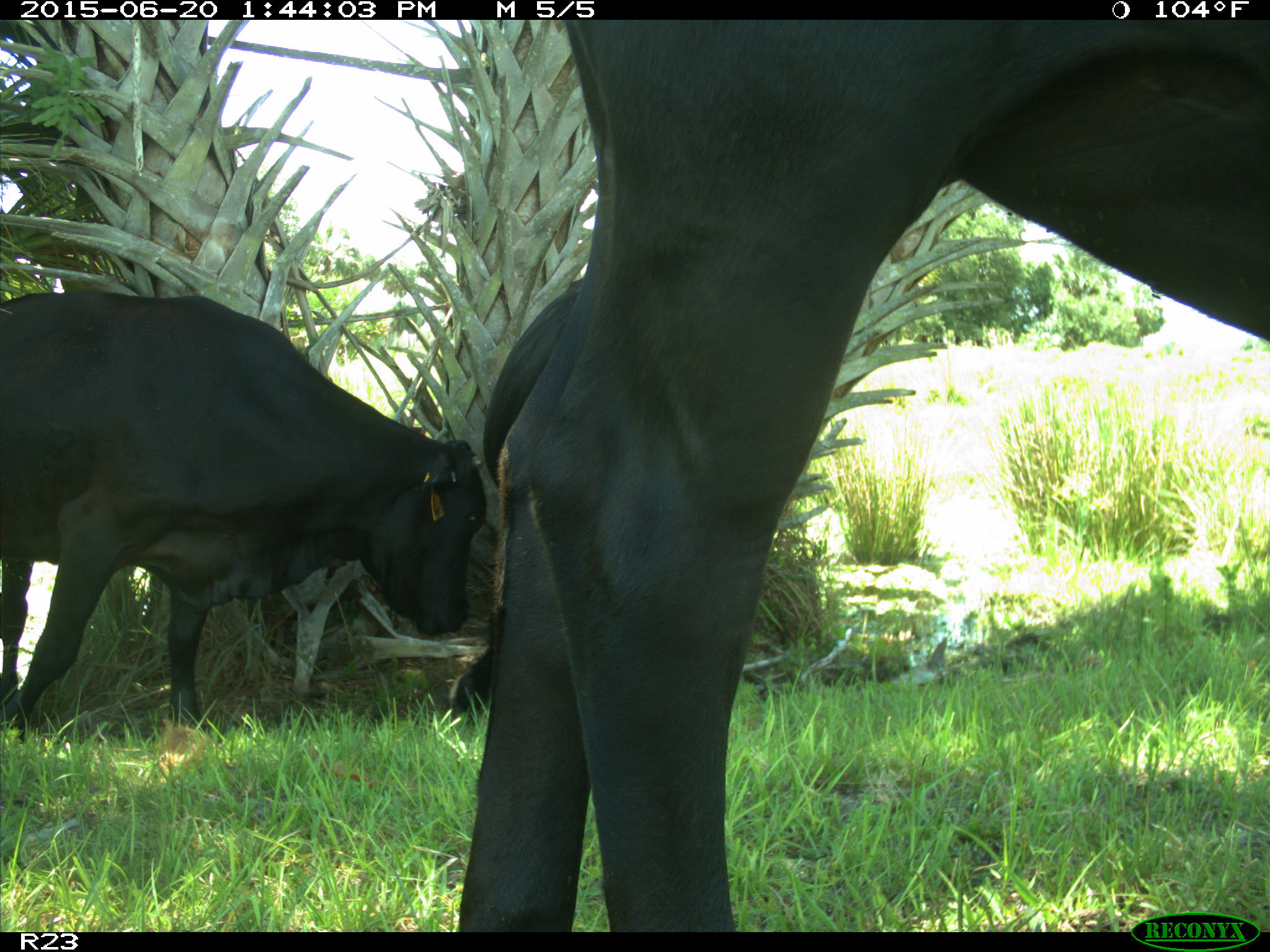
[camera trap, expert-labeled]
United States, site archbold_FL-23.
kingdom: Animalia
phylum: Chordata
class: Mammalia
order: Artiodactyla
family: Bovidae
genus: Bos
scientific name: Bos taurus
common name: domestic cow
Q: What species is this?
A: Bos taurus (domestic cow).